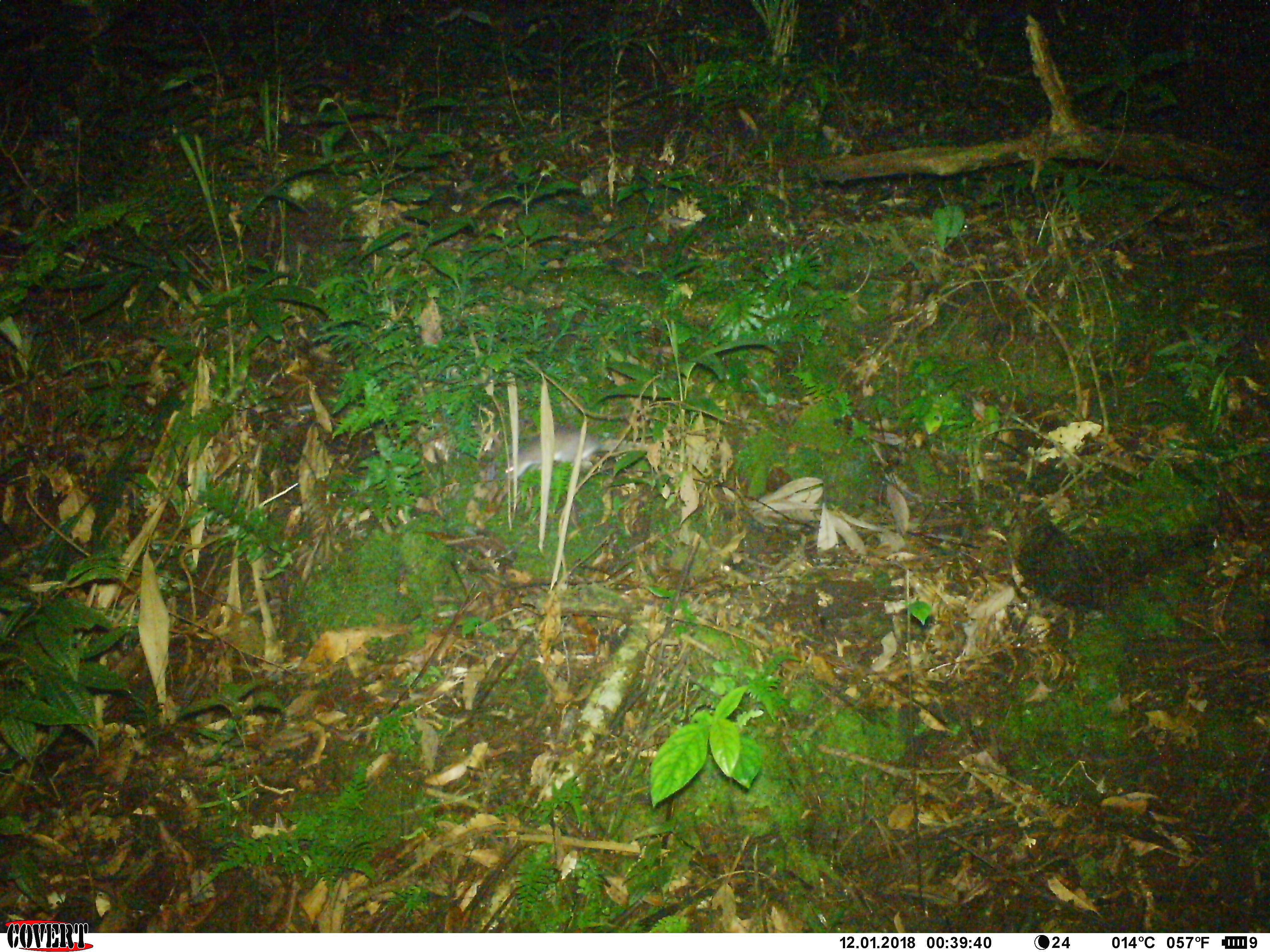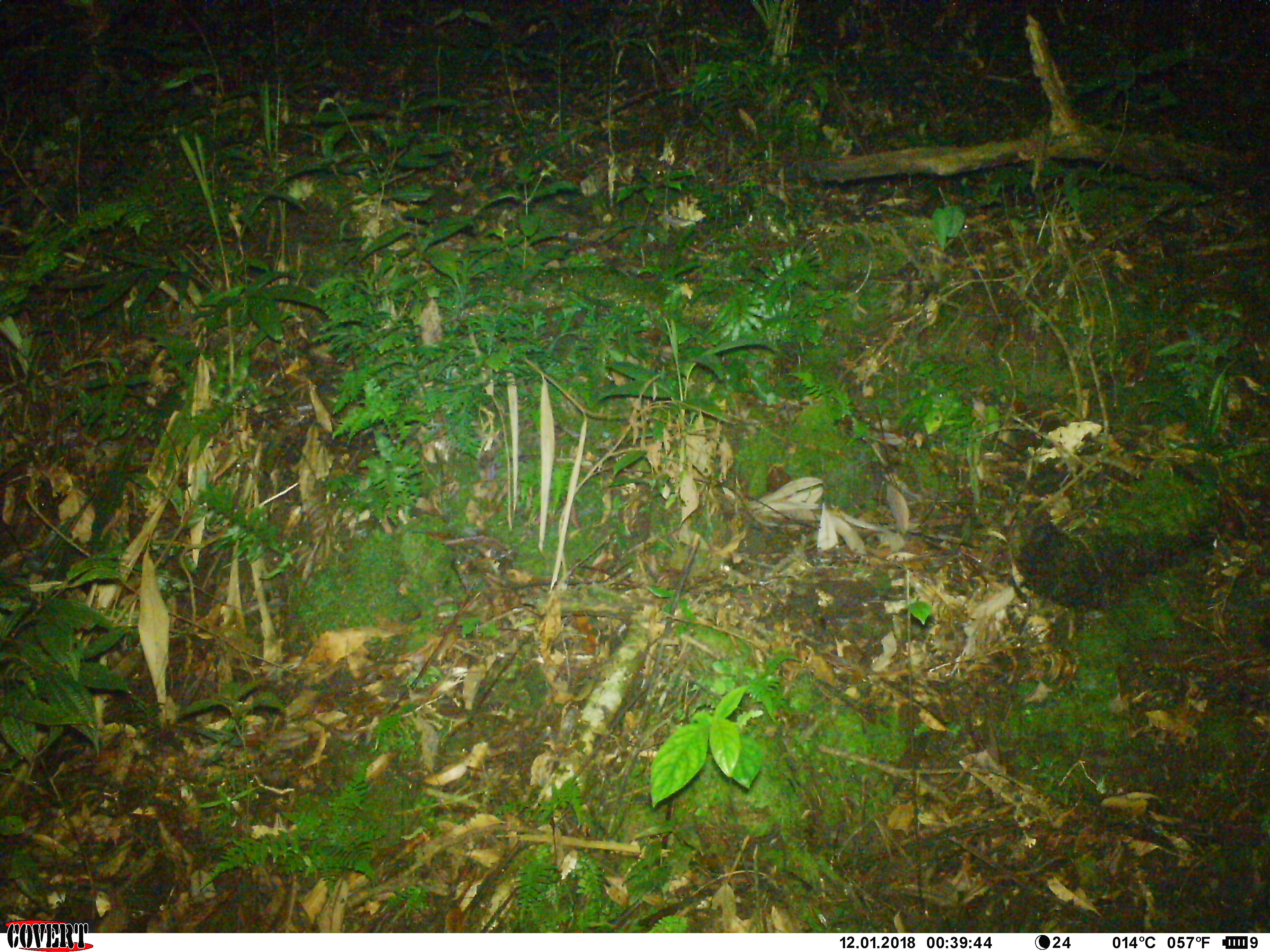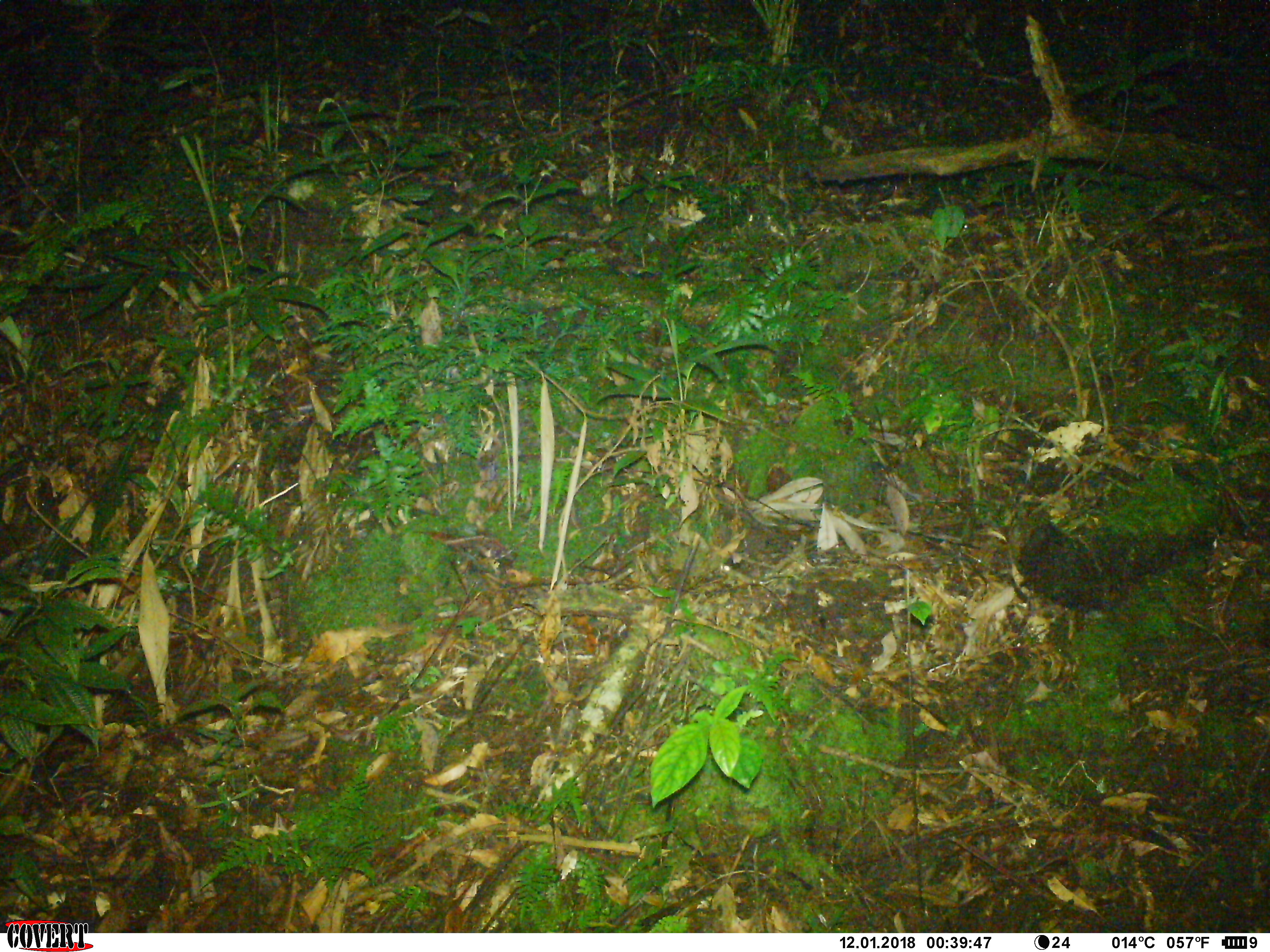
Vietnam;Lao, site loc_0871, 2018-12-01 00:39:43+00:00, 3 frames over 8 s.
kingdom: Animalia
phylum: Chordata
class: Mammalia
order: Rodentia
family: Muridae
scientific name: Muridae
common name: old-world mice and rats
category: unidentified murid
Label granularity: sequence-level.